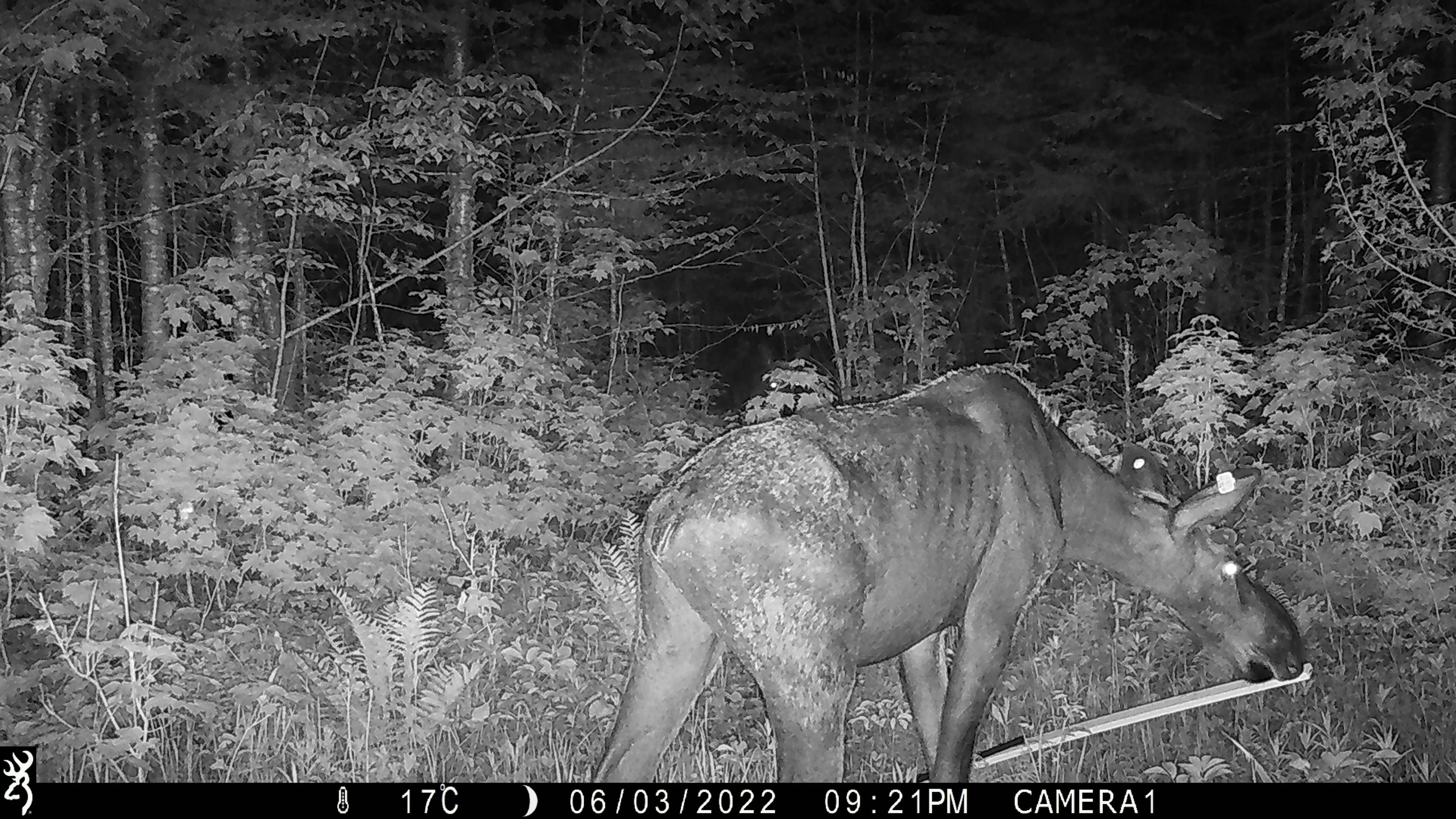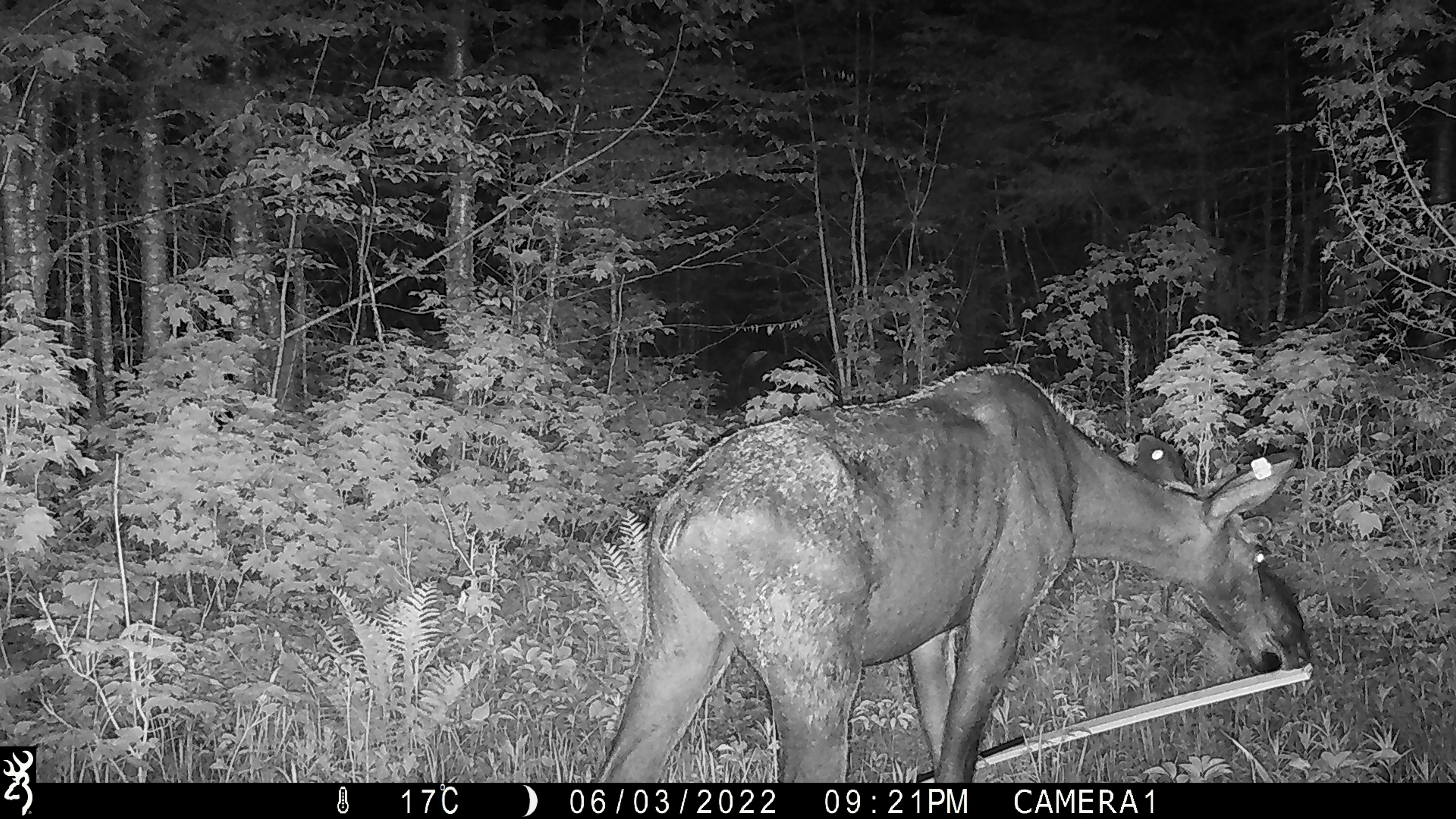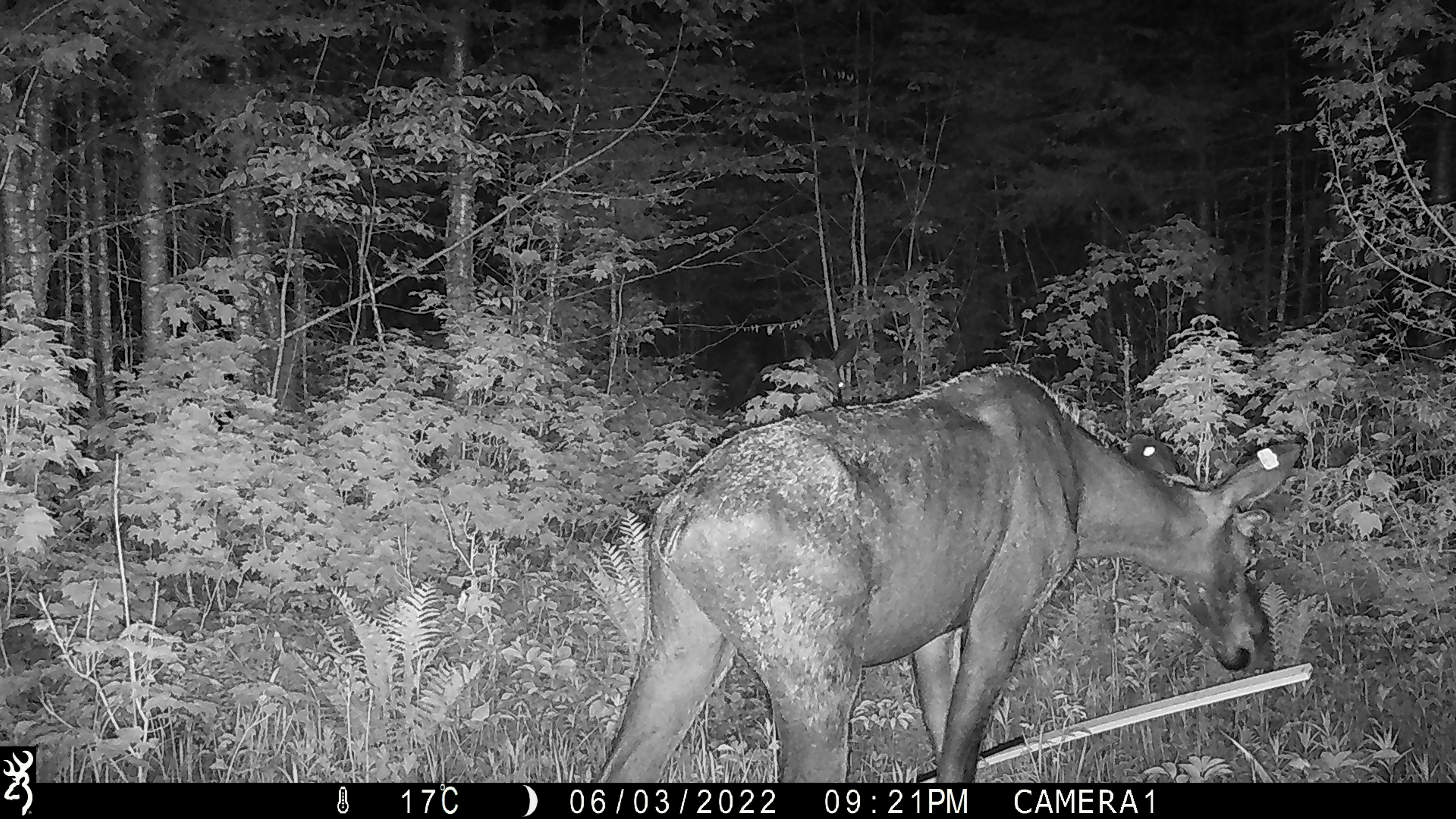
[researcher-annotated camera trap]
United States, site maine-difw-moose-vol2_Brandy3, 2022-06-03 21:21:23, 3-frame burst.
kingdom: Animalia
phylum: Chordata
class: Mammalia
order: Artiodactyla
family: Cervidae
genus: Alces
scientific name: Alces alces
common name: moose